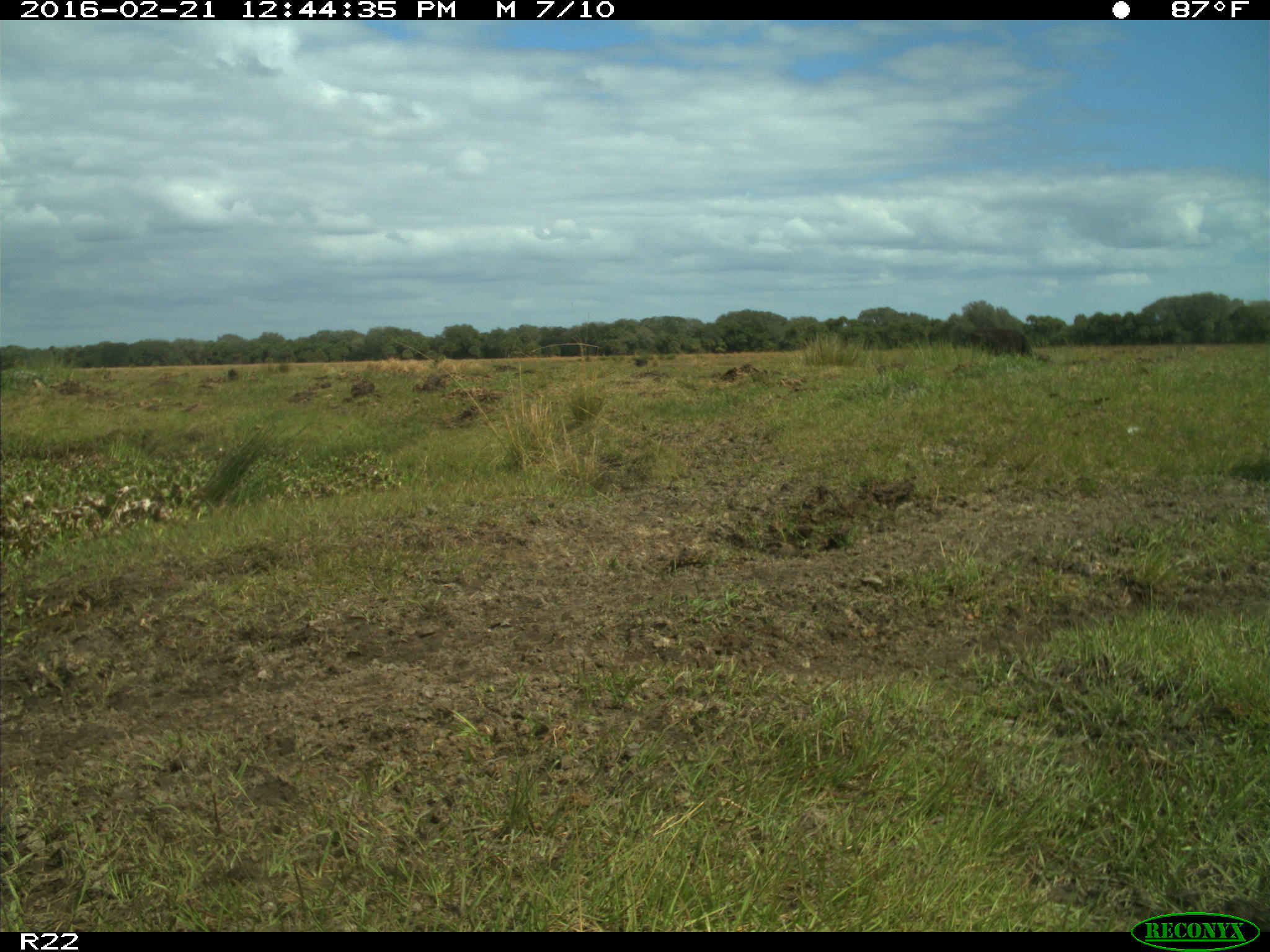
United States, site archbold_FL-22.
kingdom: Animalia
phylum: Chordata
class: Mammalia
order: Artiodactyla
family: Bovidae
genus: Bos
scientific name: Bos taurus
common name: domestic cow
Bos taurus (domestic cow).